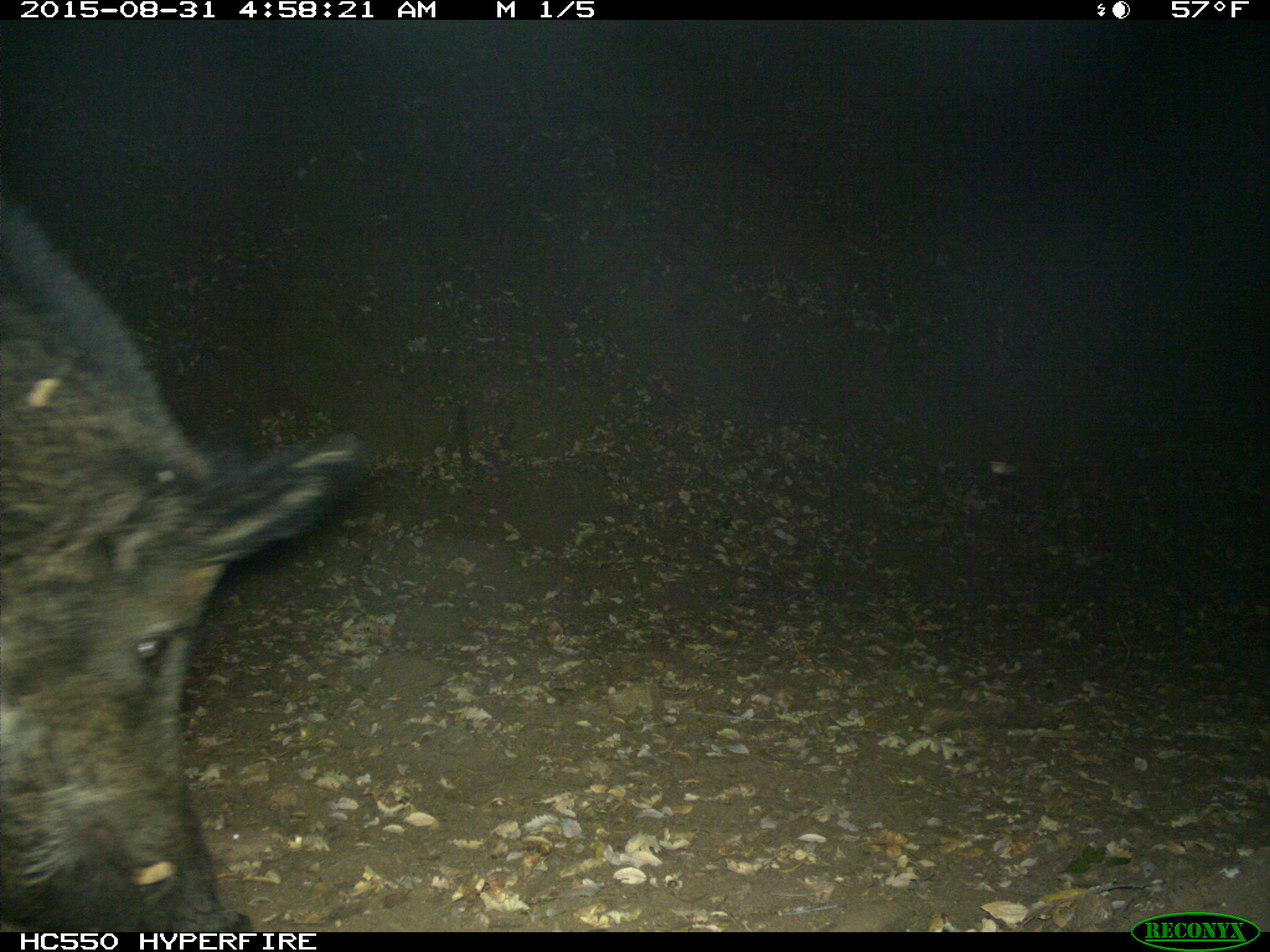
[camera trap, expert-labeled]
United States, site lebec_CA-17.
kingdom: Animalia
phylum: Chordata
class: Mammalia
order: Artiodactyla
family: Suidae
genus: Sus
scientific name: Sus scrofa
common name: wild boar